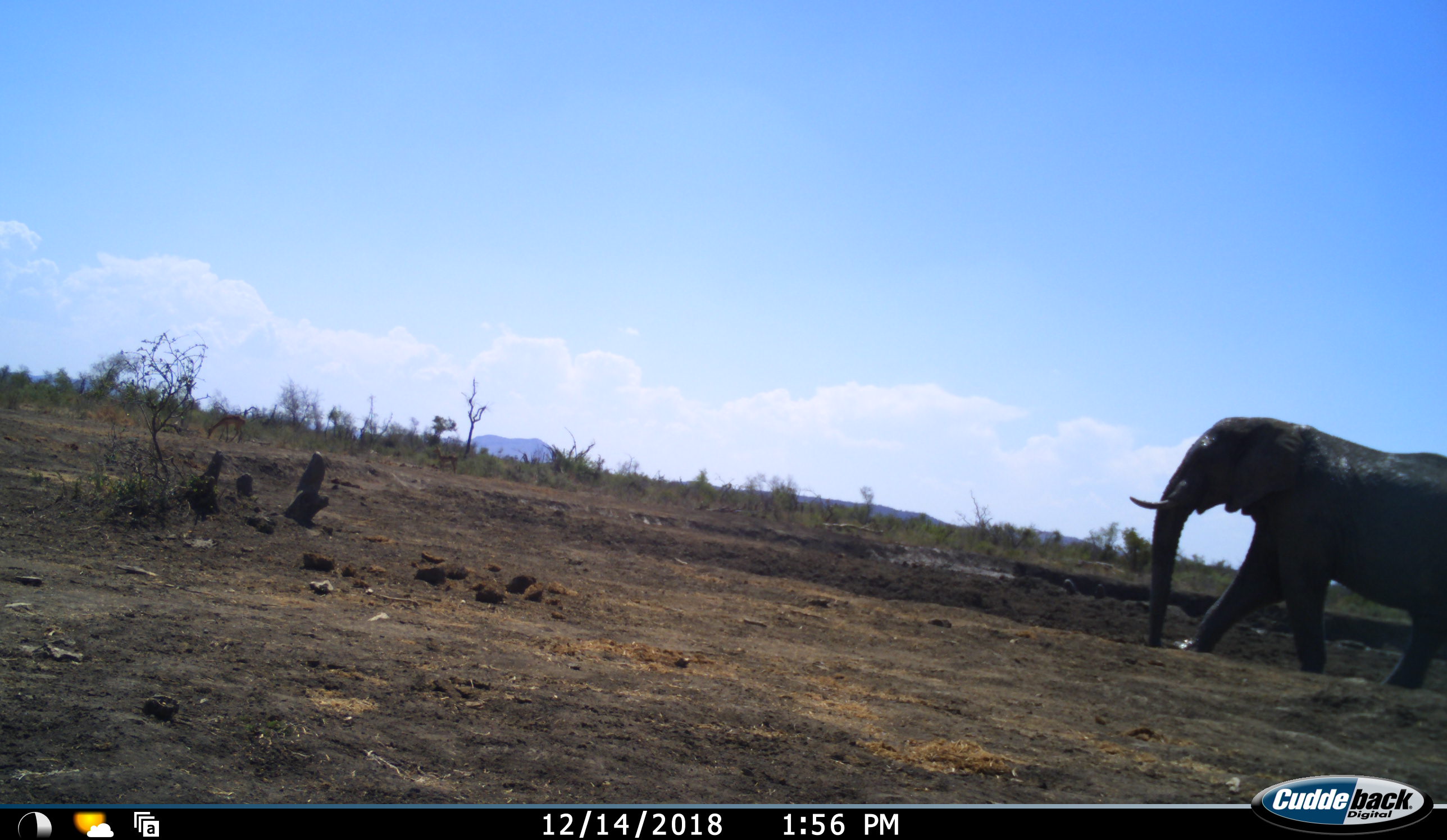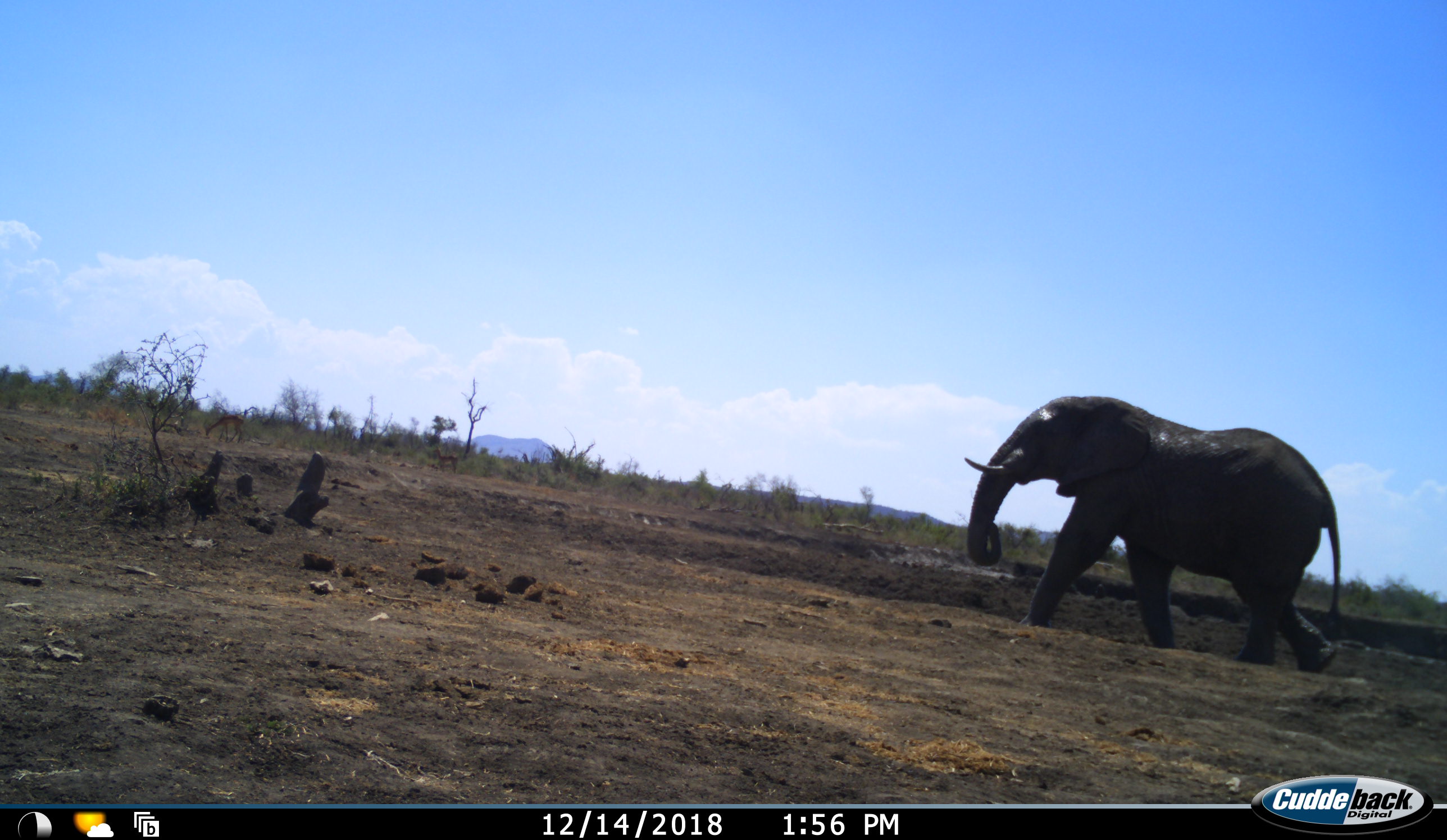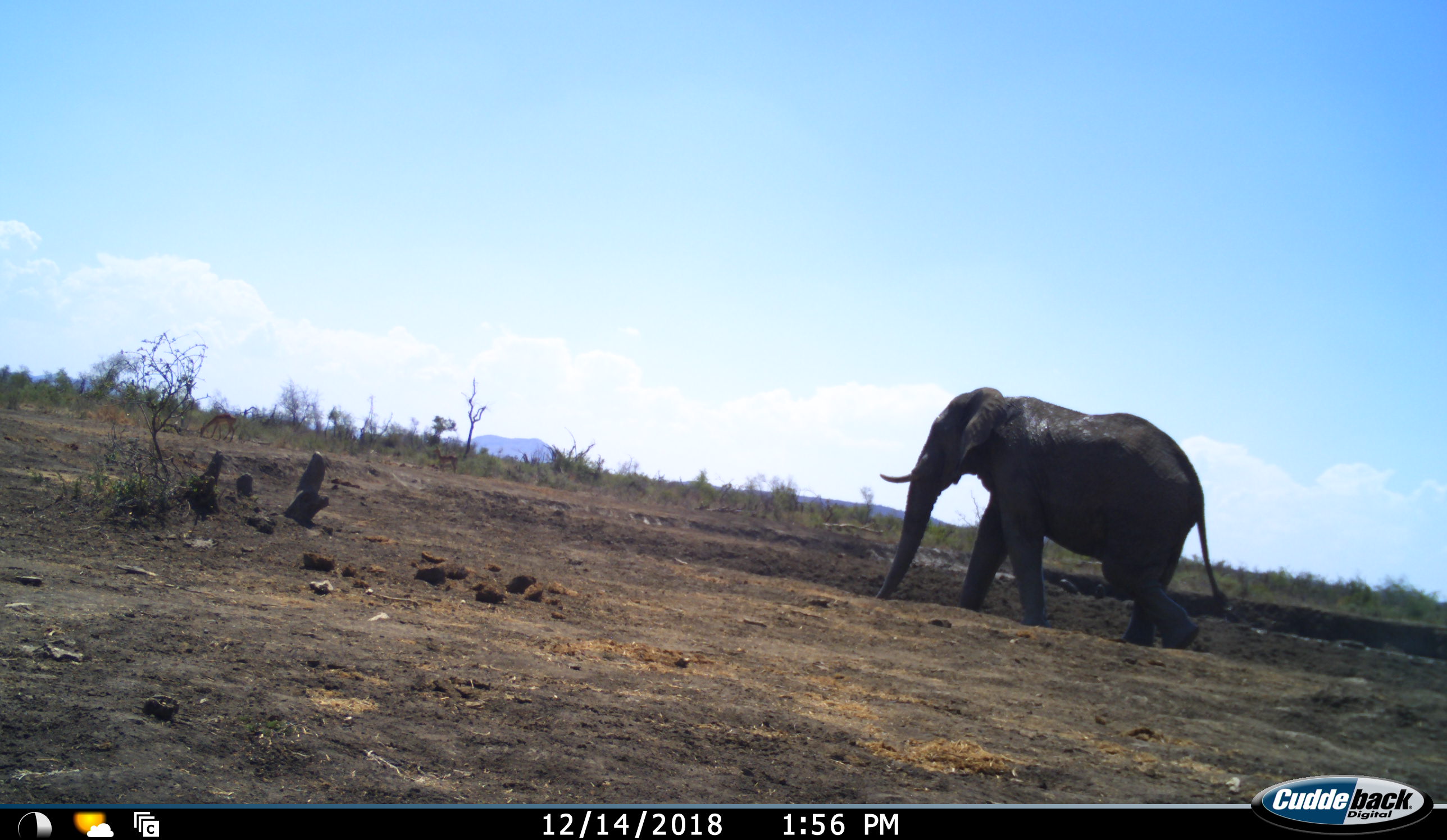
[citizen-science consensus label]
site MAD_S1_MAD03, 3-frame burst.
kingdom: Animalia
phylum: Chordata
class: Mammalia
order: Proboscidea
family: Elephantidae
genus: Loxodonta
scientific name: Loxodonta africana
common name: african bush elephant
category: elephant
Elephant (african bush elephant) (Loxodonta africana), count 1. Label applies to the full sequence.